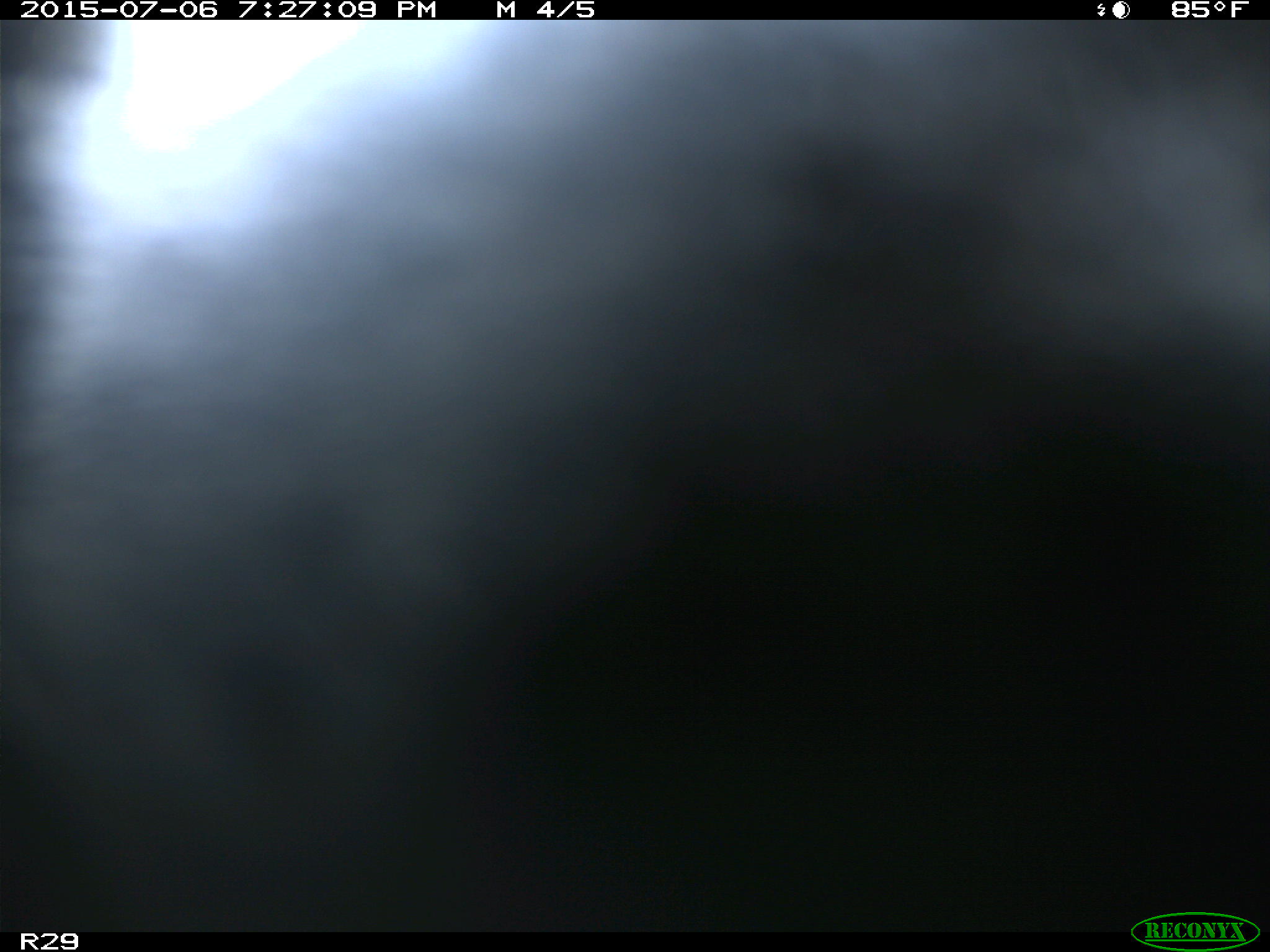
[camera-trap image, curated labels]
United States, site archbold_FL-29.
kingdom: Animalia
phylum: Chordata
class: Mammalia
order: Artiodactyla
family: Bovidae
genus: Bos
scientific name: Bos taurus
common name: domestic cow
Bos taurus (domestic cow).